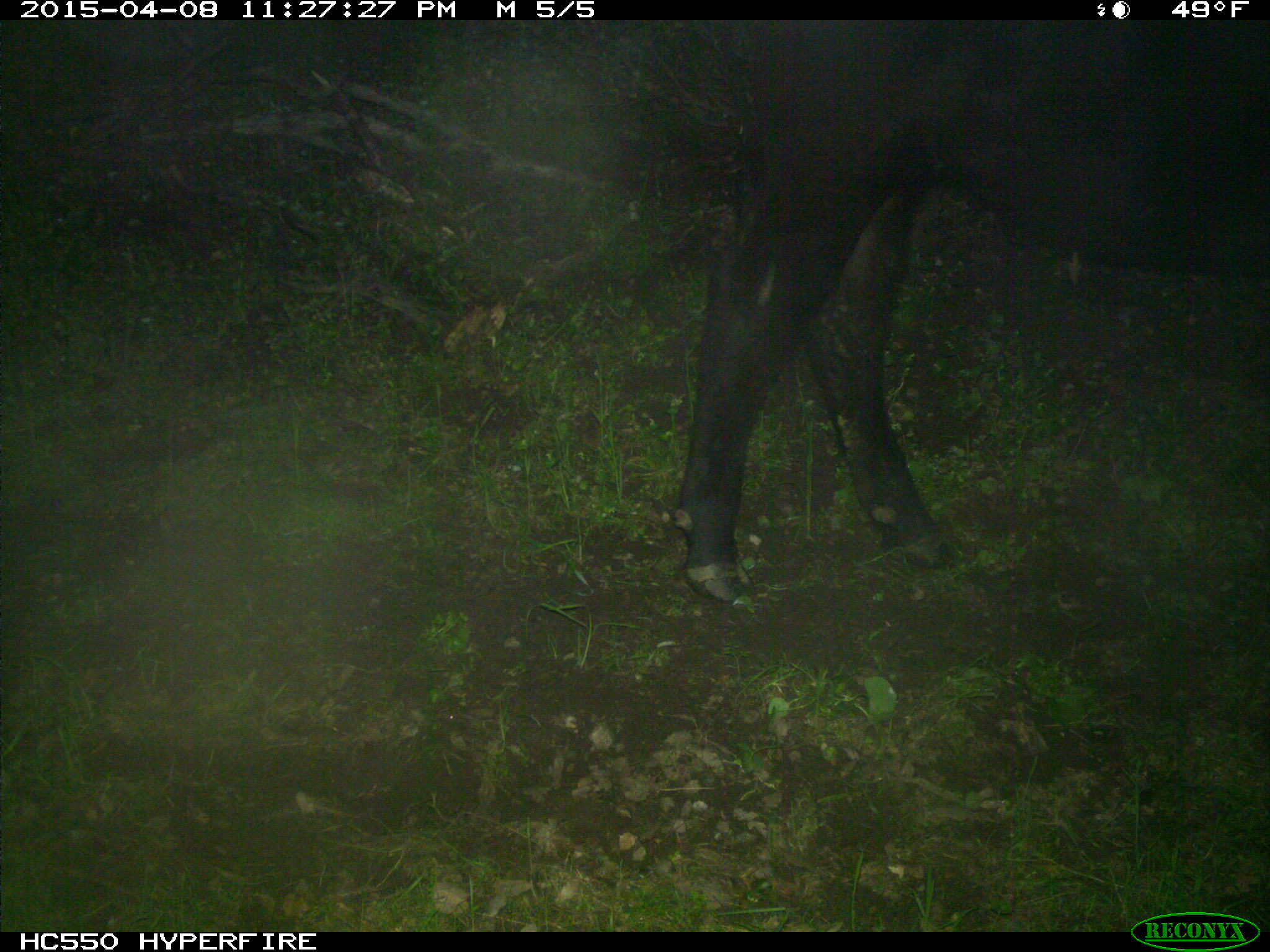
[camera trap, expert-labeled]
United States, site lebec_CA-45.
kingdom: Animalia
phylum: Chordata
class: Mammalia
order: Artiodactyla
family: Bovidae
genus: Bos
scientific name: Bos taurus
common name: domestic cow